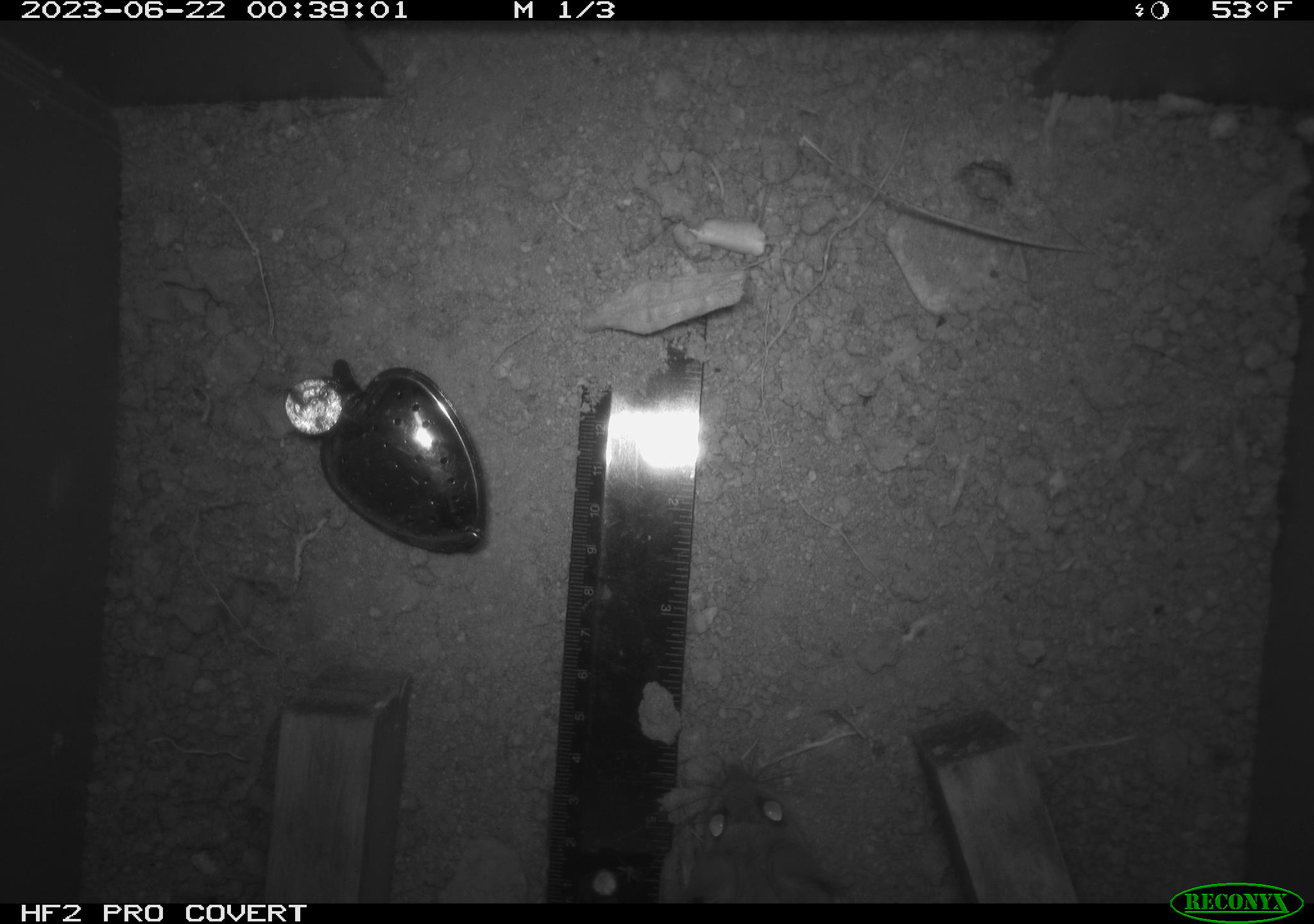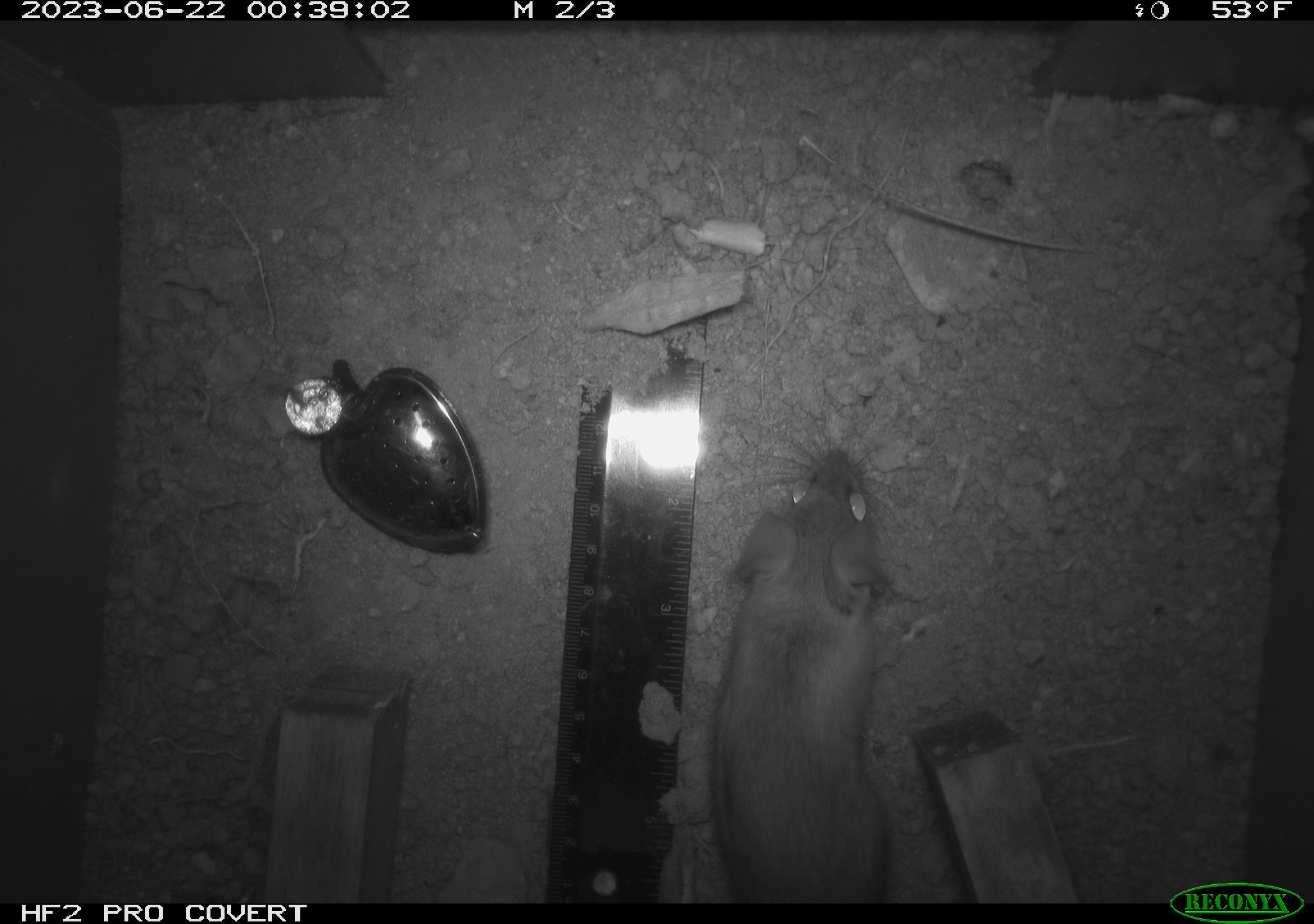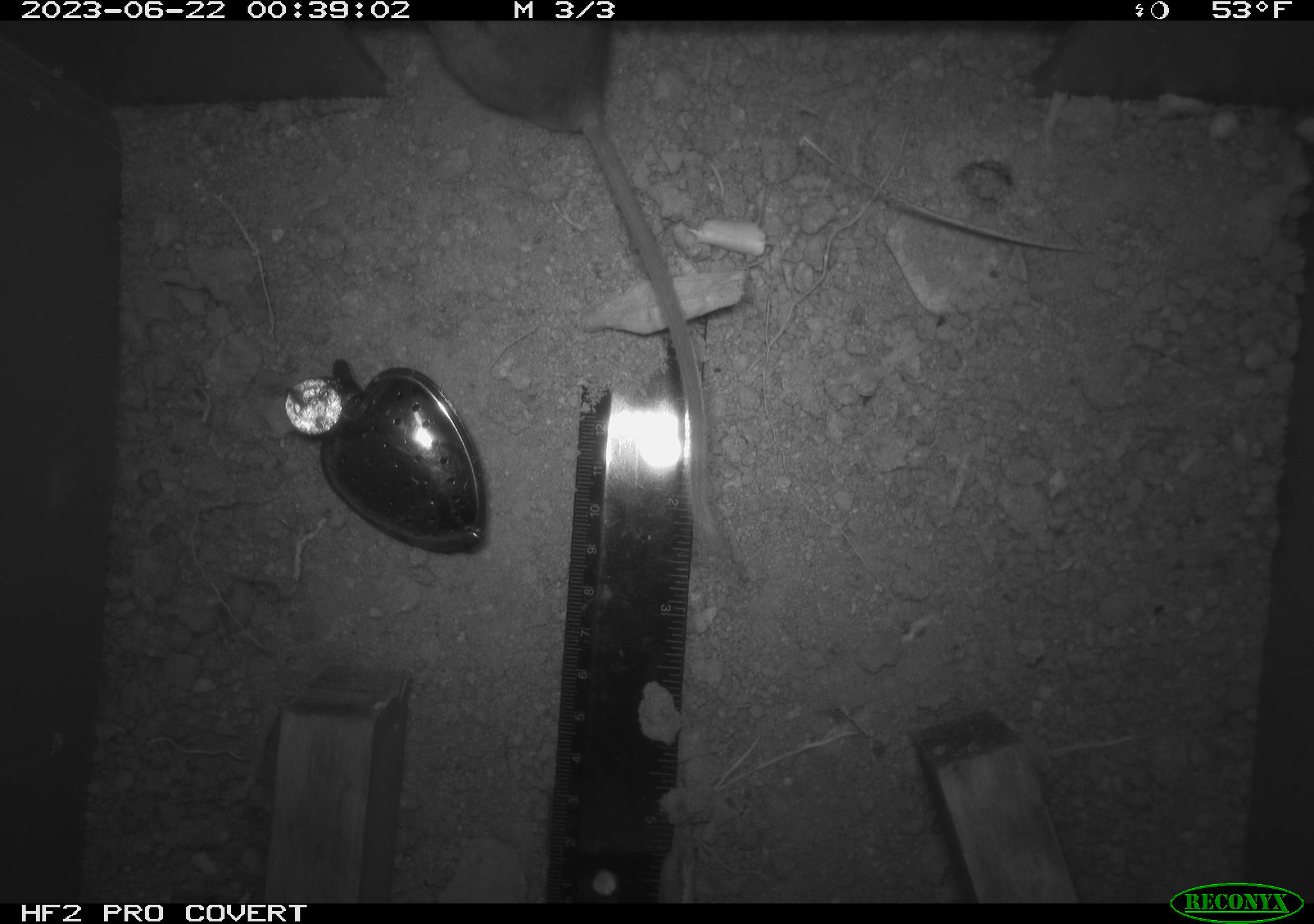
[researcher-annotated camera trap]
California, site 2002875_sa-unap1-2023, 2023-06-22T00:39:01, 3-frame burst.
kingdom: Animalia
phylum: Chordata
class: Mammalia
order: Rodentia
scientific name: Rodentia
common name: mouse species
Mouse species (Rodentia).